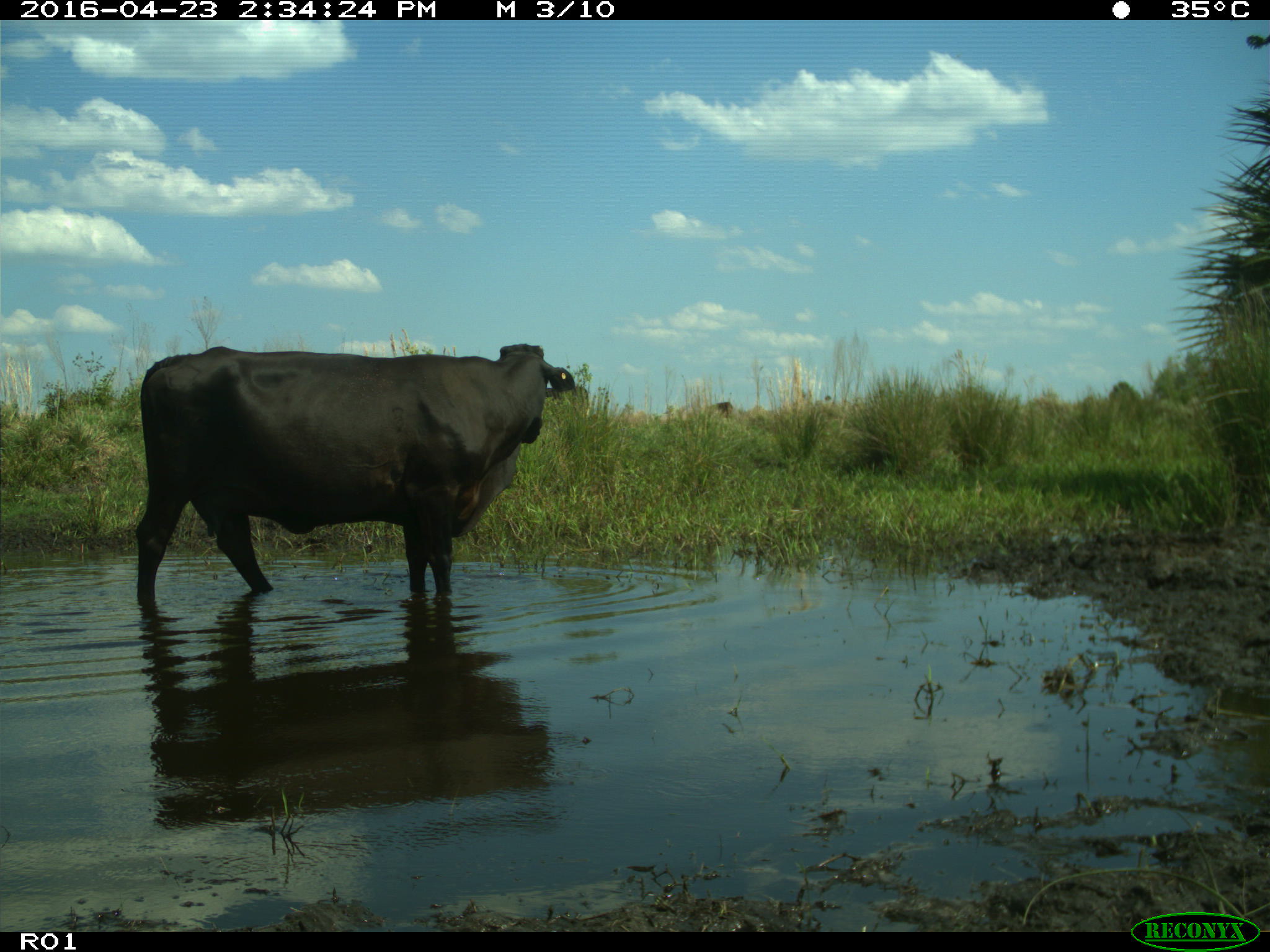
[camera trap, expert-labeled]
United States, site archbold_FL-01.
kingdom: Animalia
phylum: Chordata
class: Mammalia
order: Artiodactyla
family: Bovidae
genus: Bos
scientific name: Bos taurus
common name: domestic cow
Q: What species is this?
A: Bos taurus (domestic cow).